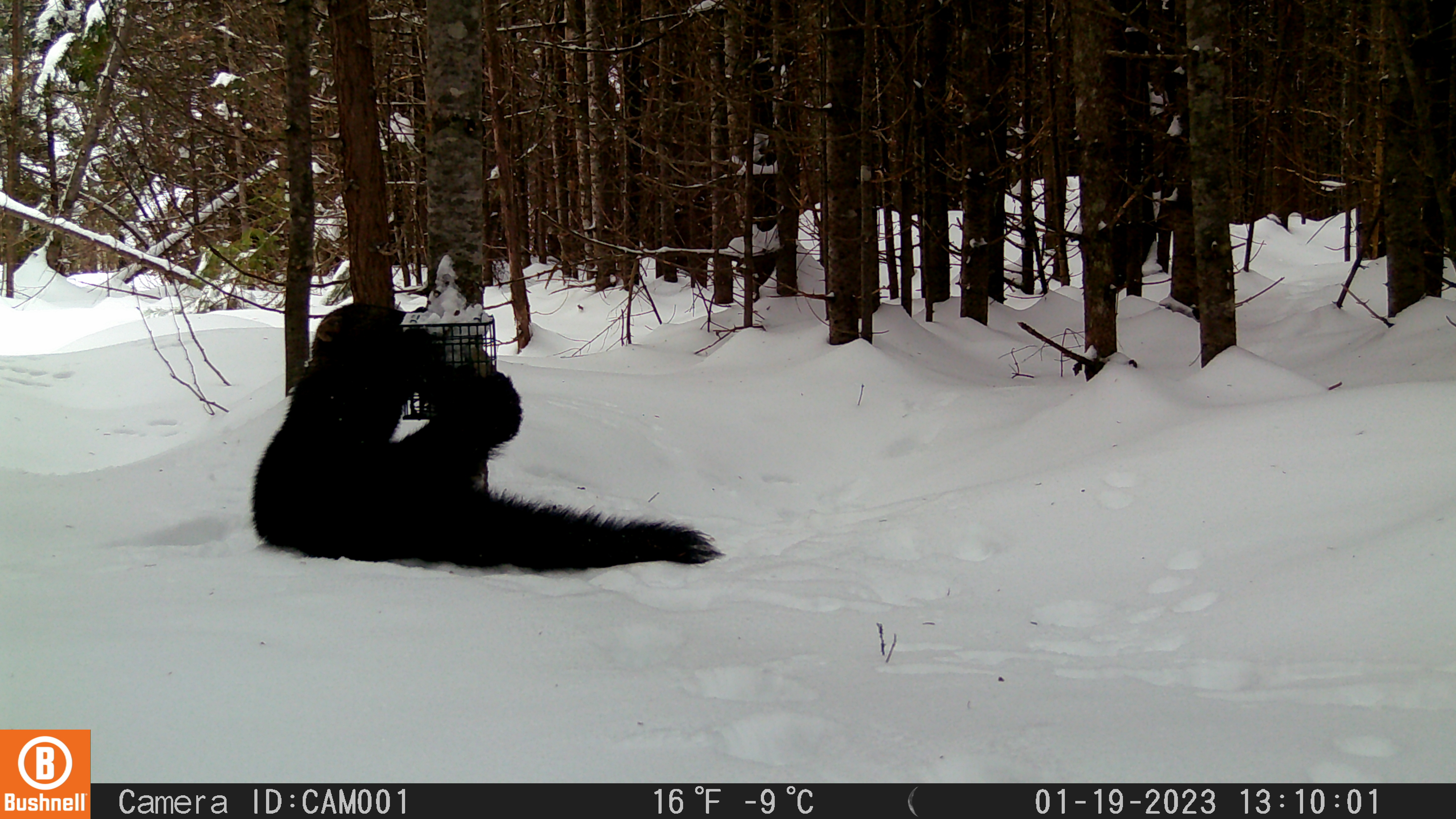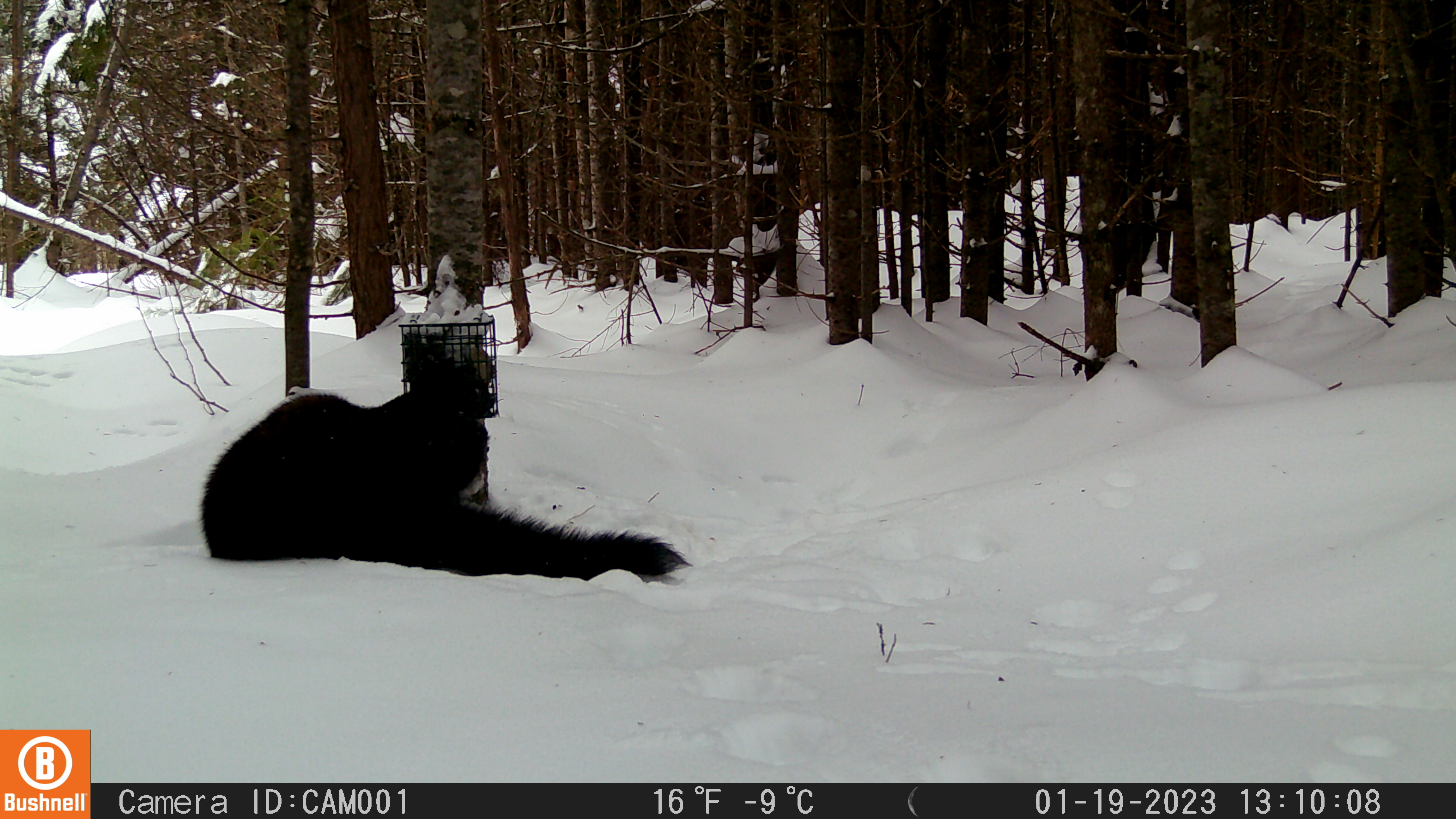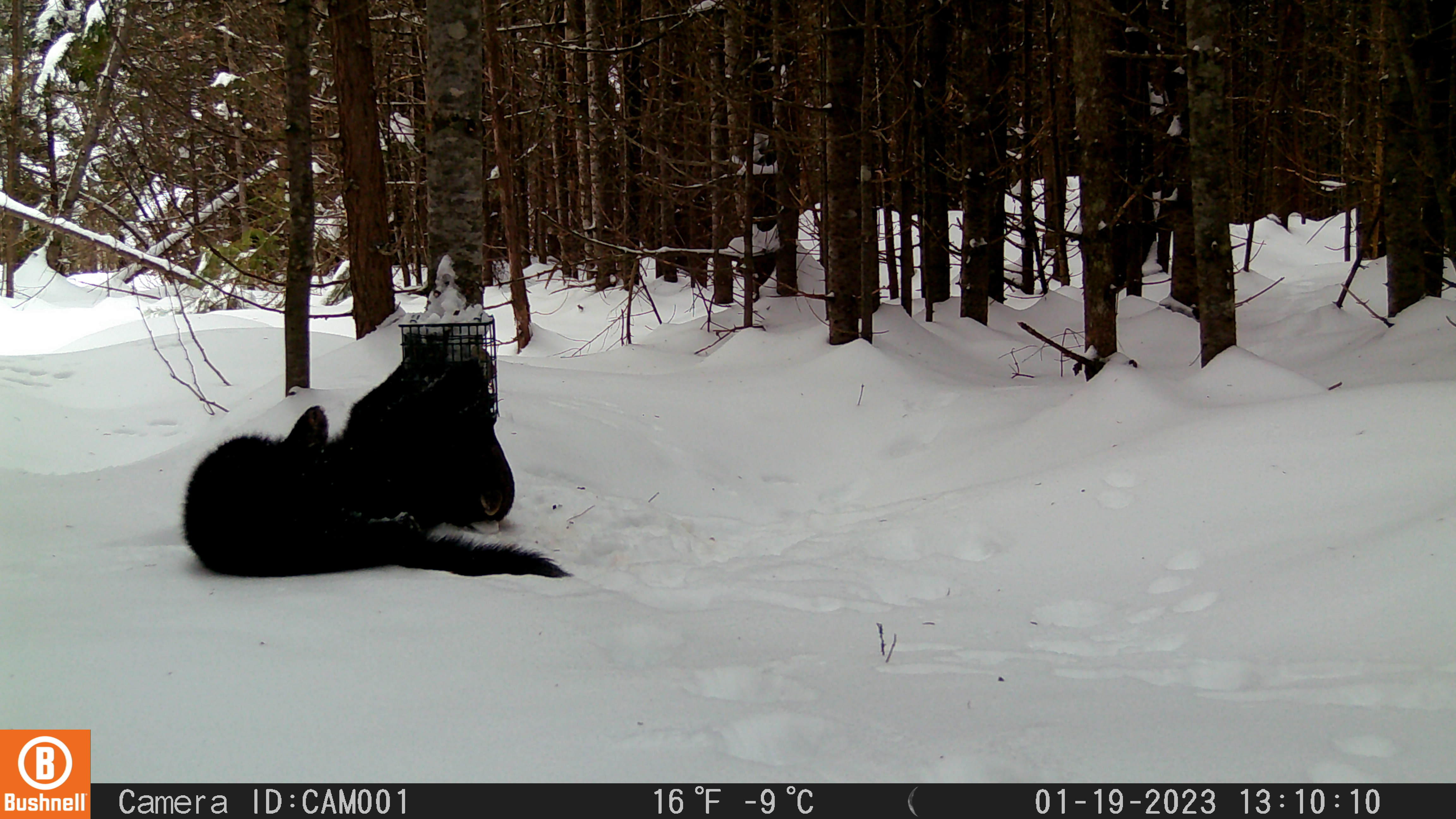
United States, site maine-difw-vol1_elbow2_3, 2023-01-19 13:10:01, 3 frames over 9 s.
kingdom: Animalia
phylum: Chordata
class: Mammalia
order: Carnivora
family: Mustelidae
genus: Pekania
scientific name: Pekania pennanti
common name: fisher